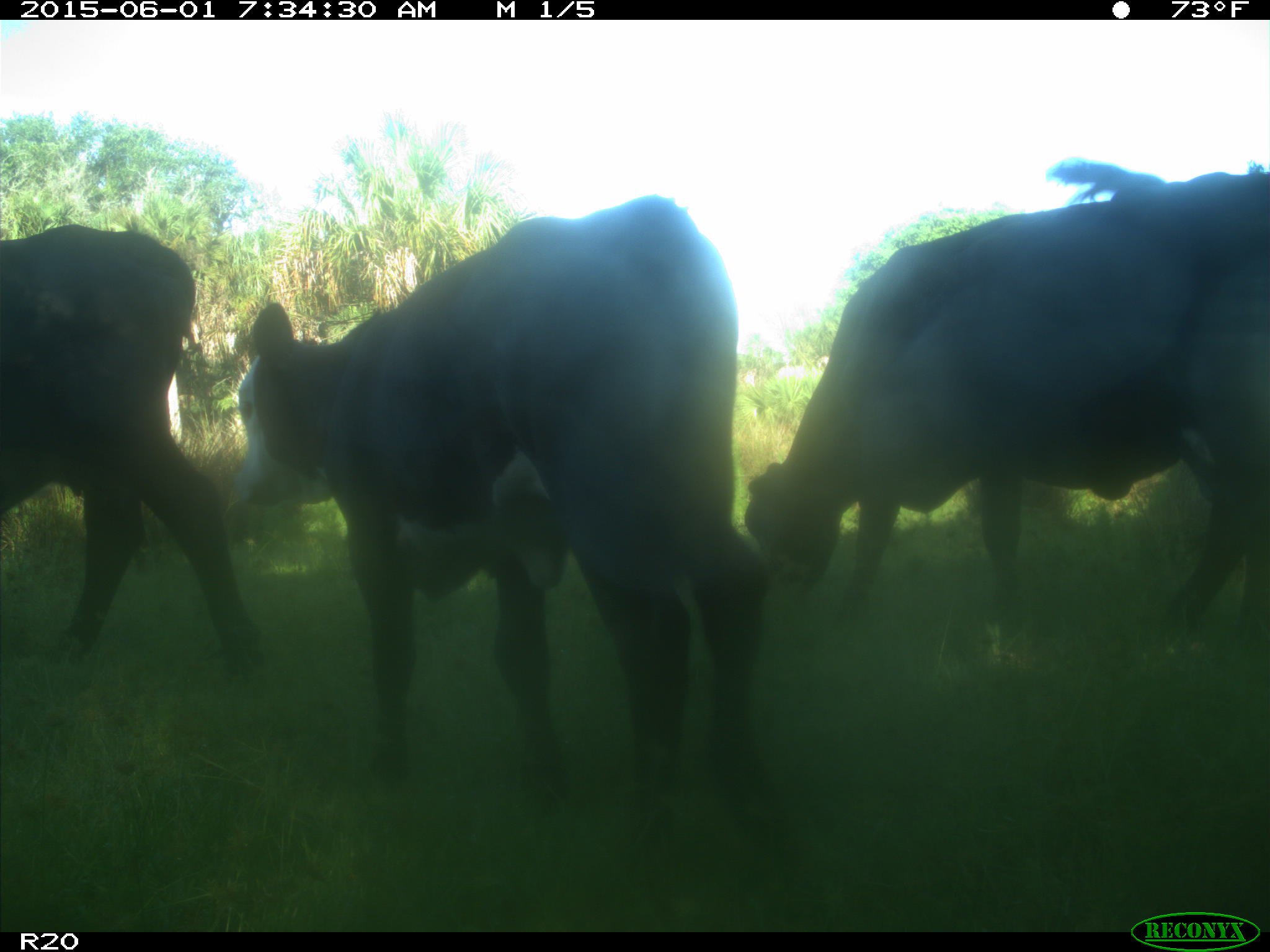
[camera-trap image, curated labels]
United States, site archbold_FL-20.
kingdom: Animalia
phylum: Chordata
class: Mammalia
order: Artiodactyla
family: Bovidae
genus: Bos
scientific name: Bos taurus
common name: domestic cow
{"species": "Bos taurus (domestic cow)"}